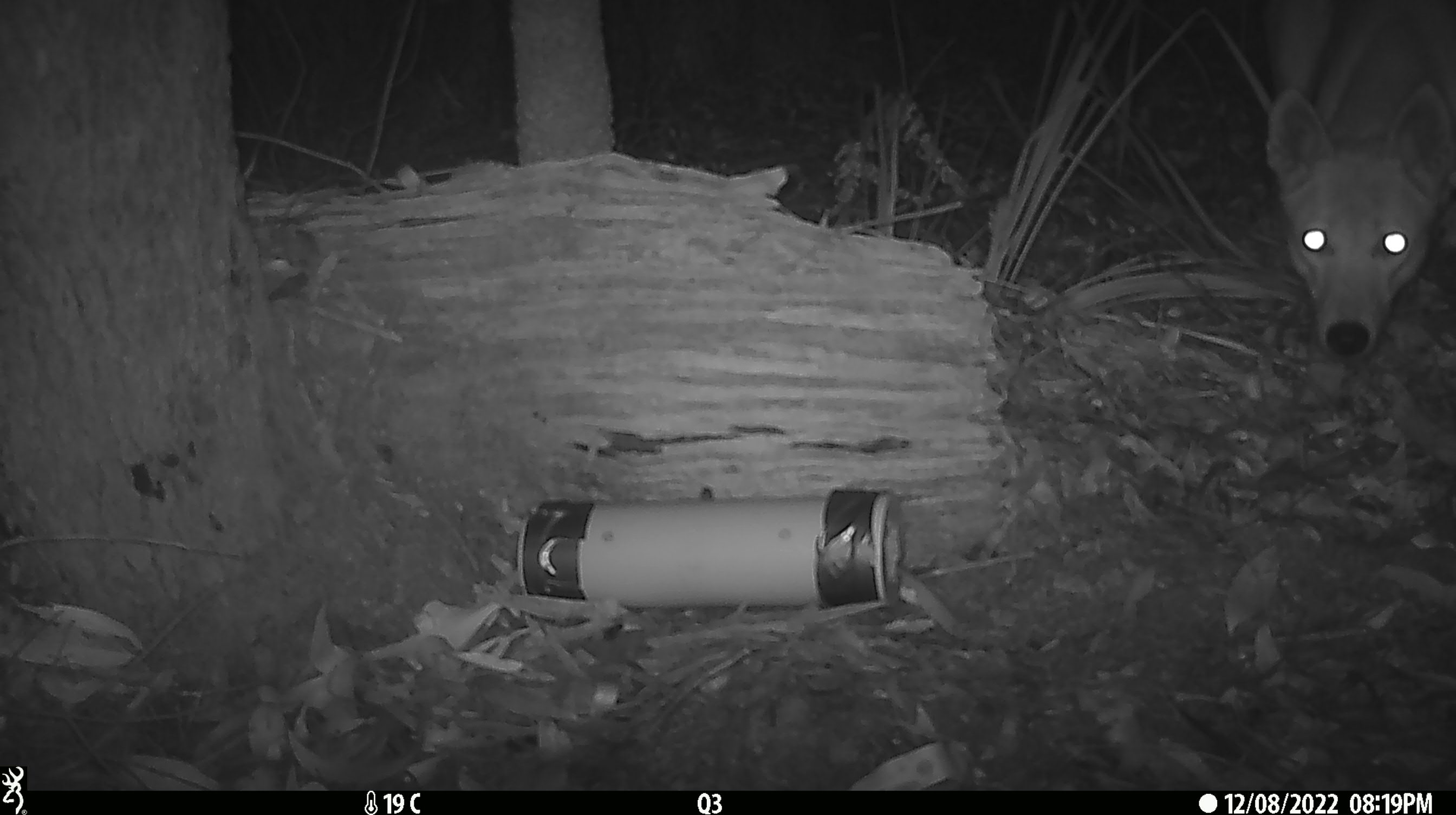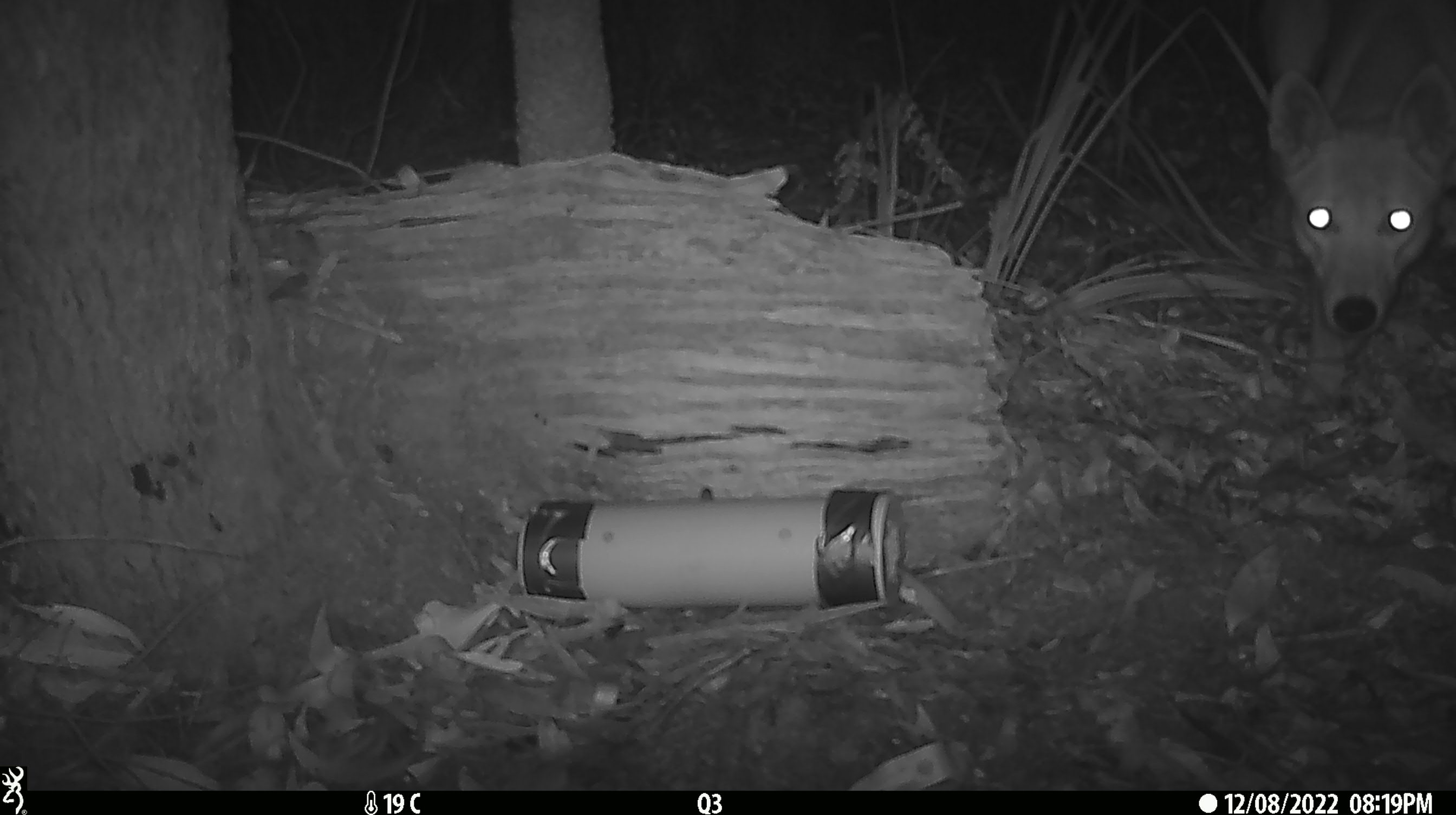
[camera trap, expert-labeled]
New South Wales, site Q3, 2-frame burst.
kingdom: Animalia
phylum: Chordata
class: Mammalia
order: Carnivora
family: Canidae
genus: Canis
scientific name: Canis familiaris dingo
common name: dingo